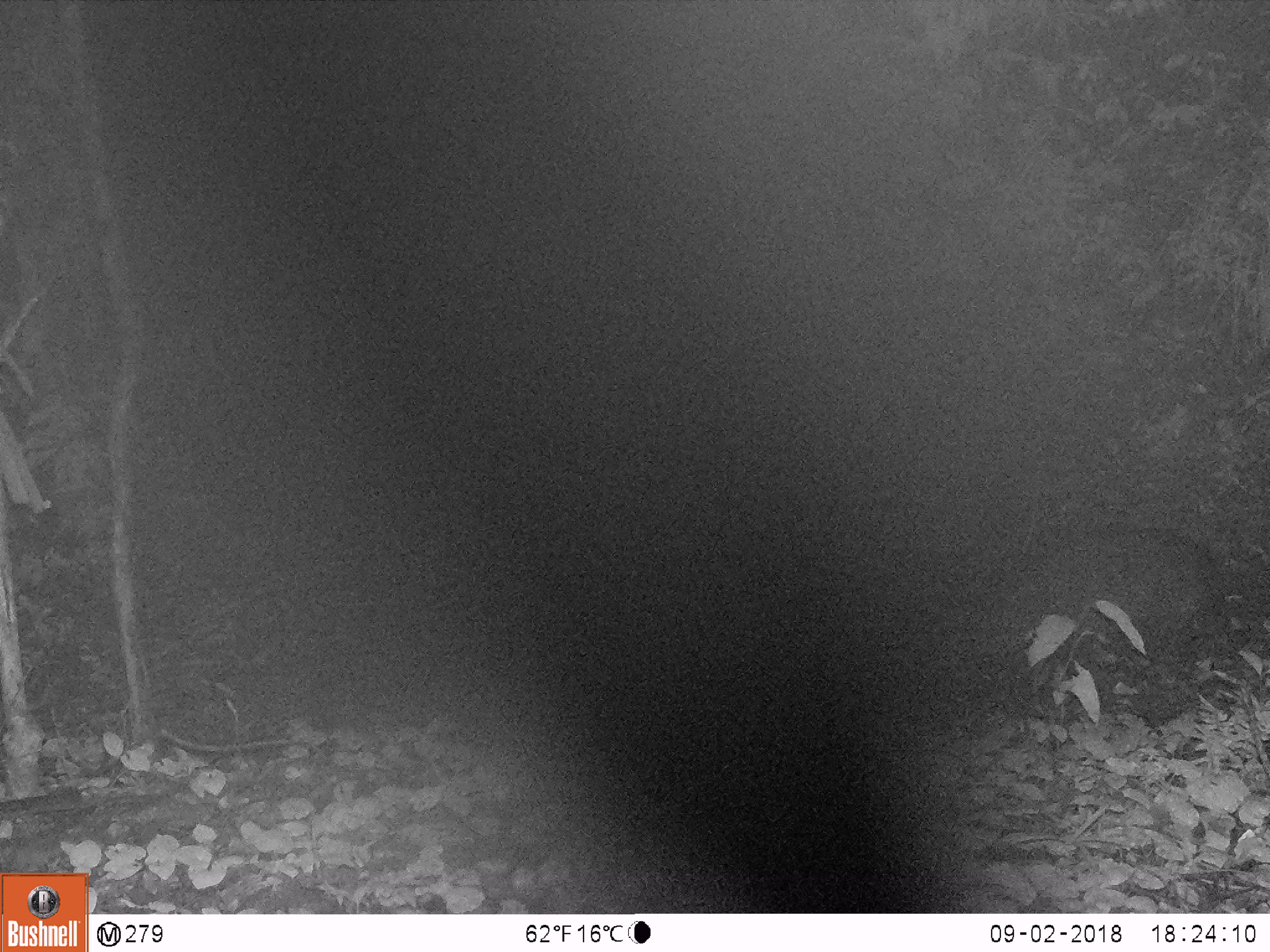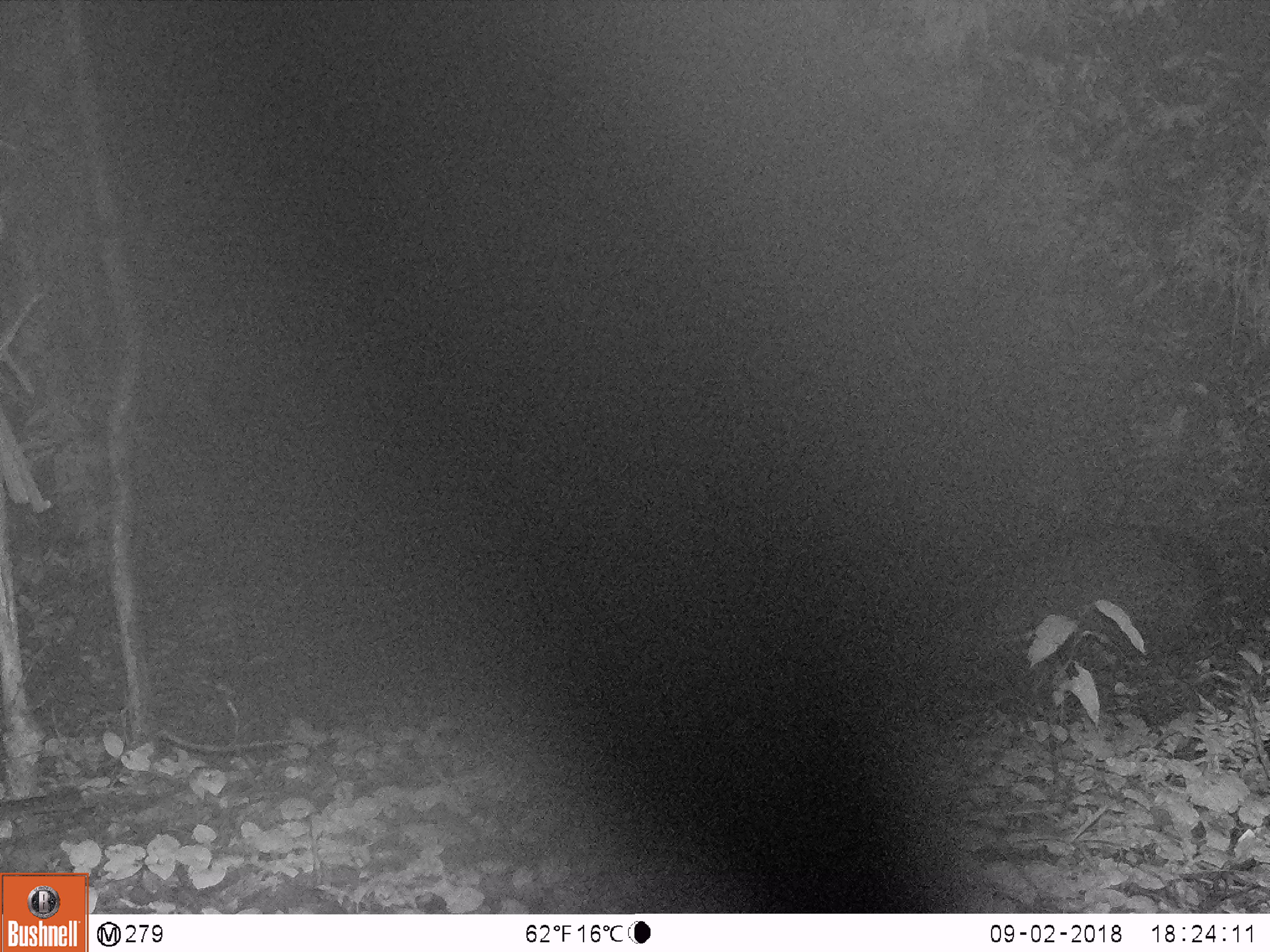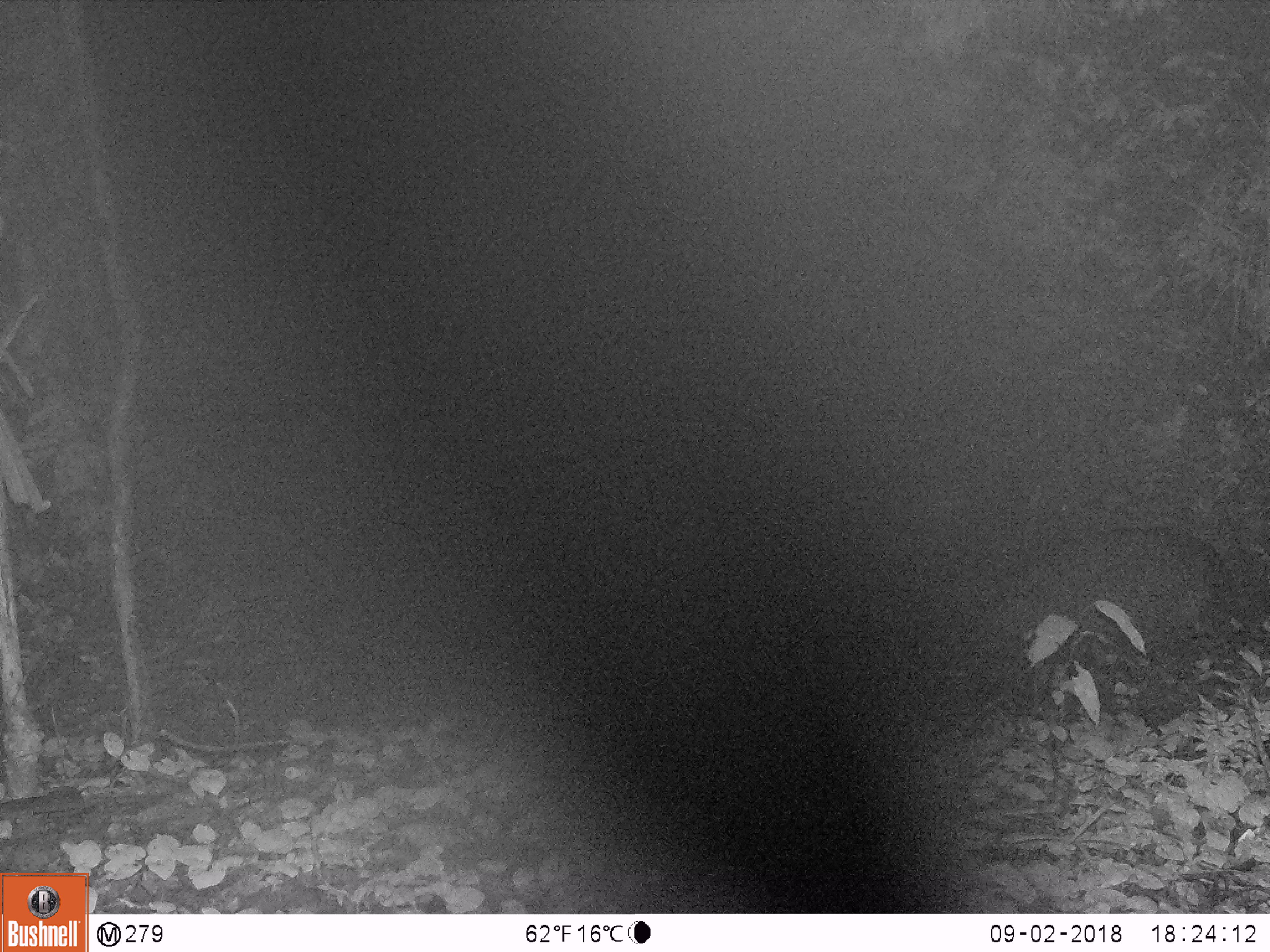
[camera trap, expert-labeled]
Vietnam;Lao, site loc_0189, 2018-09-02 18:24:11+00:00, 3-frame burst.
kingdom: Animalia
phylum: Chordata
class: Mammalia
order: Artiodactyla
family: Cervidae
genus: Rusa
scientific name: Rusa unicolor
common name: sambar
Sambar (Rusa unicolor). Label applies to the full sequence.